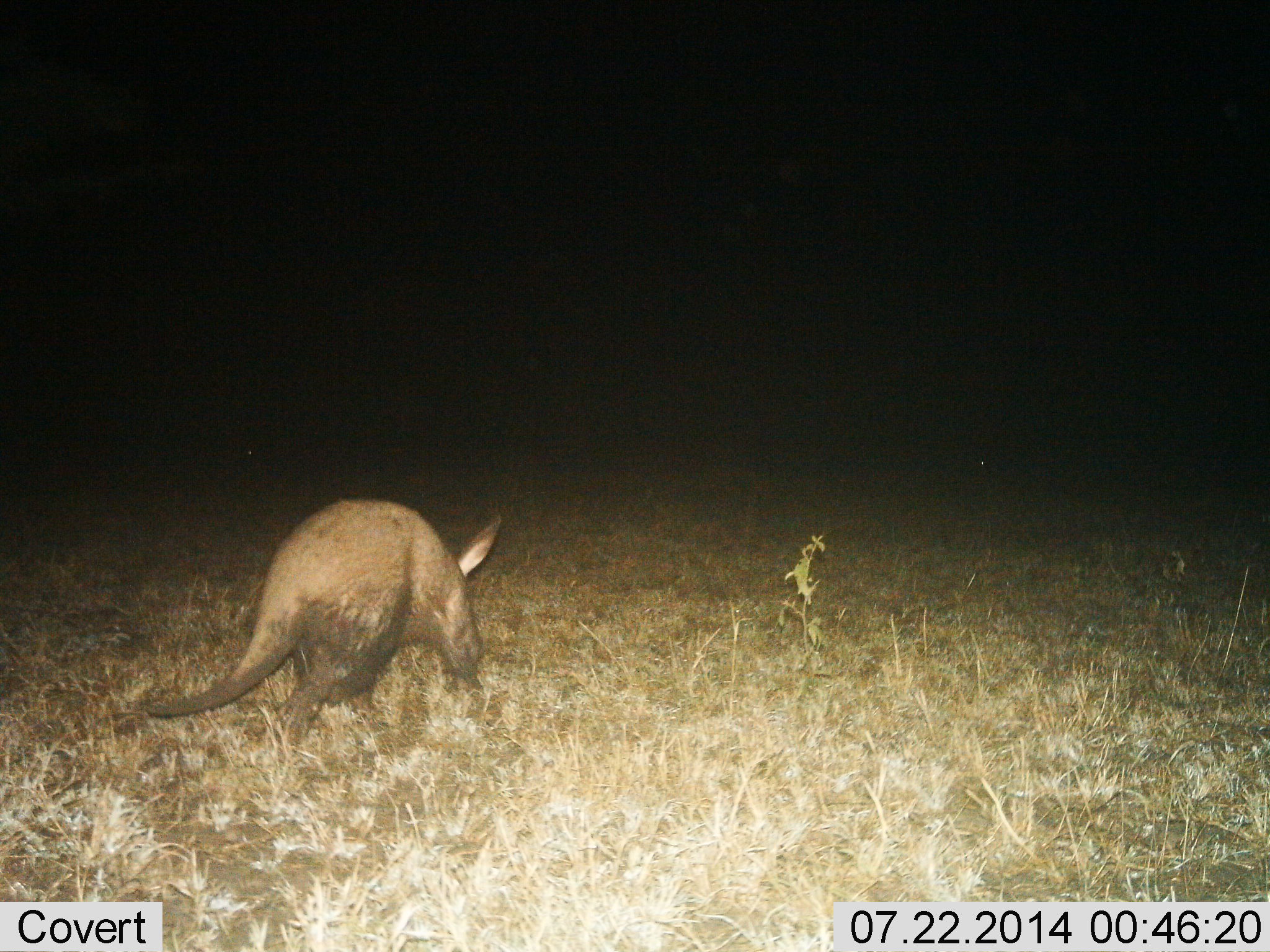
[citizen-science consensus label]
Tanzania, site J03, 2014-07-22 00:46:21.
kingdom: Animalia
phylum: Chordata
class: Mammalia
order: Tubulidentata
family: Orycteropodidae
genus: Orycteropus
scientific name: Orycteropus afer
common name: aardvark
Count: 1.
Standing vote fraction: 30%.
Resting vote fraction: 0%.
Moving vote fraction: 70%.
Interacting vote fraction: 0%.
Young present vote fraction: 0%.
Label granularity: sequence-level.